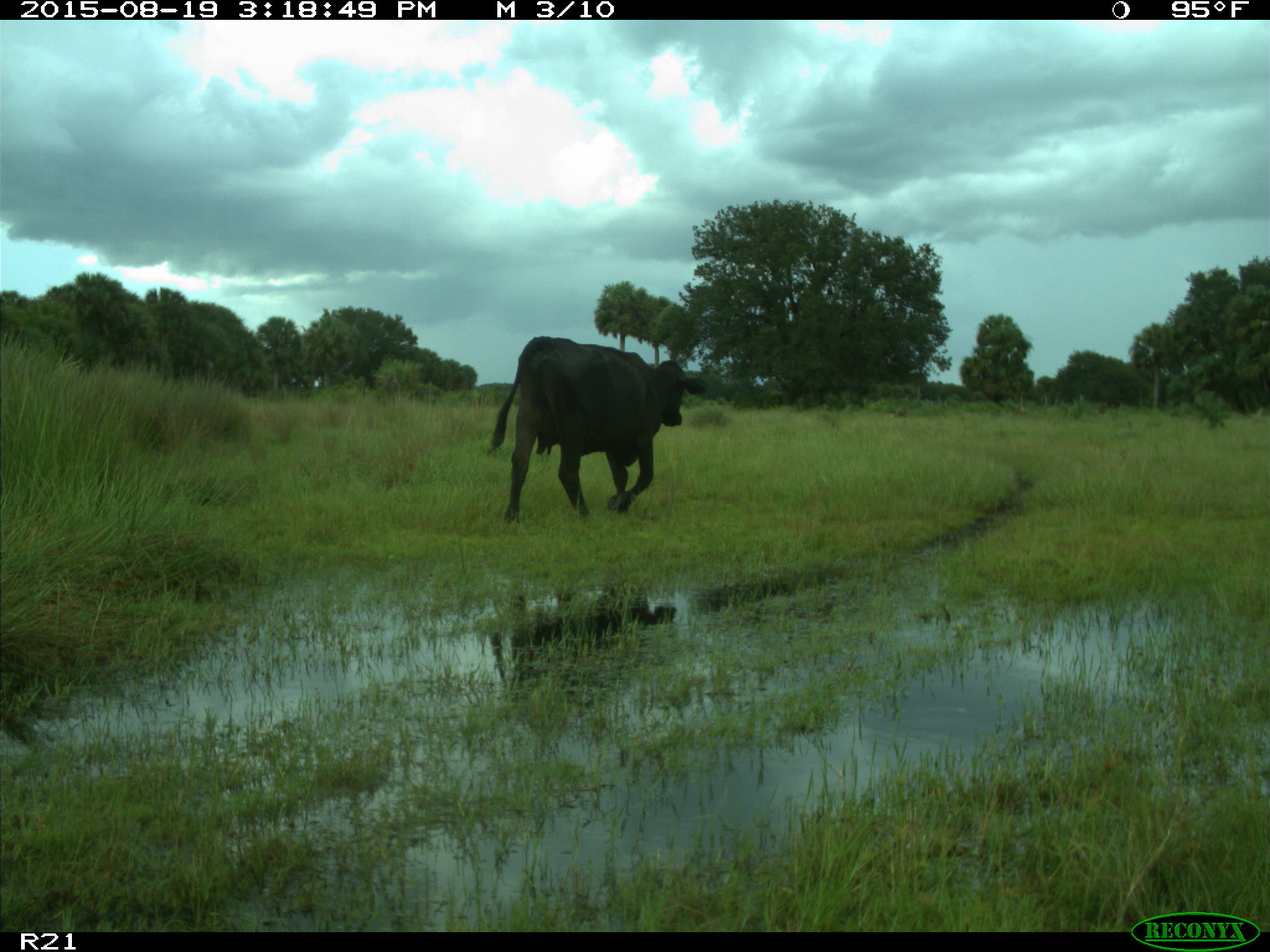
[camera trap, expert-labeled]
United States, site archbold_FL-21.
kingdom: Animalia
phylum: Chordata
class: Mammalia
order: Artiodactyla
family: Bovidae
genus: Bos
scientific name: Bos taurus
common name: domestic cow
Bos taurus (domestic cow).